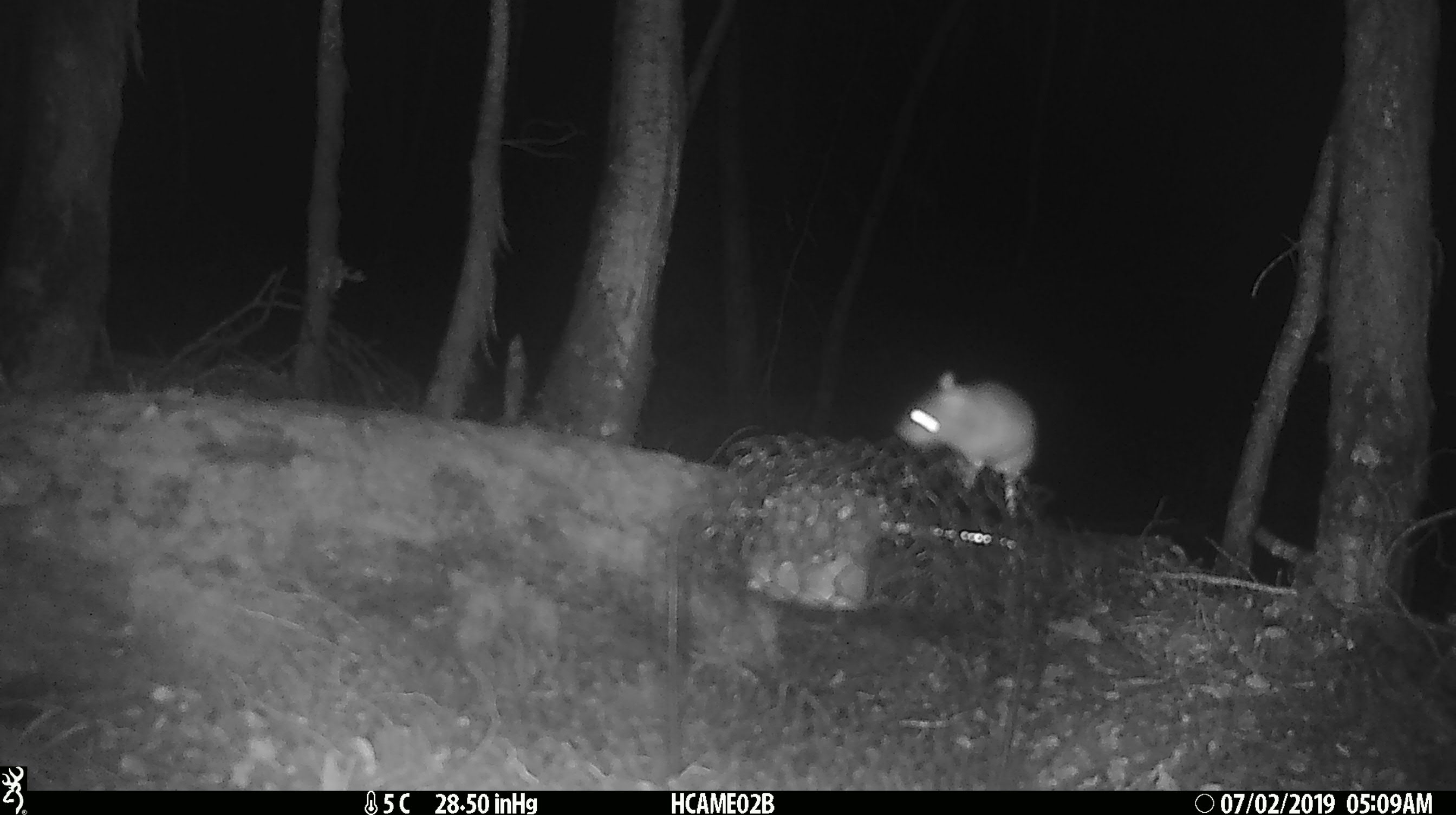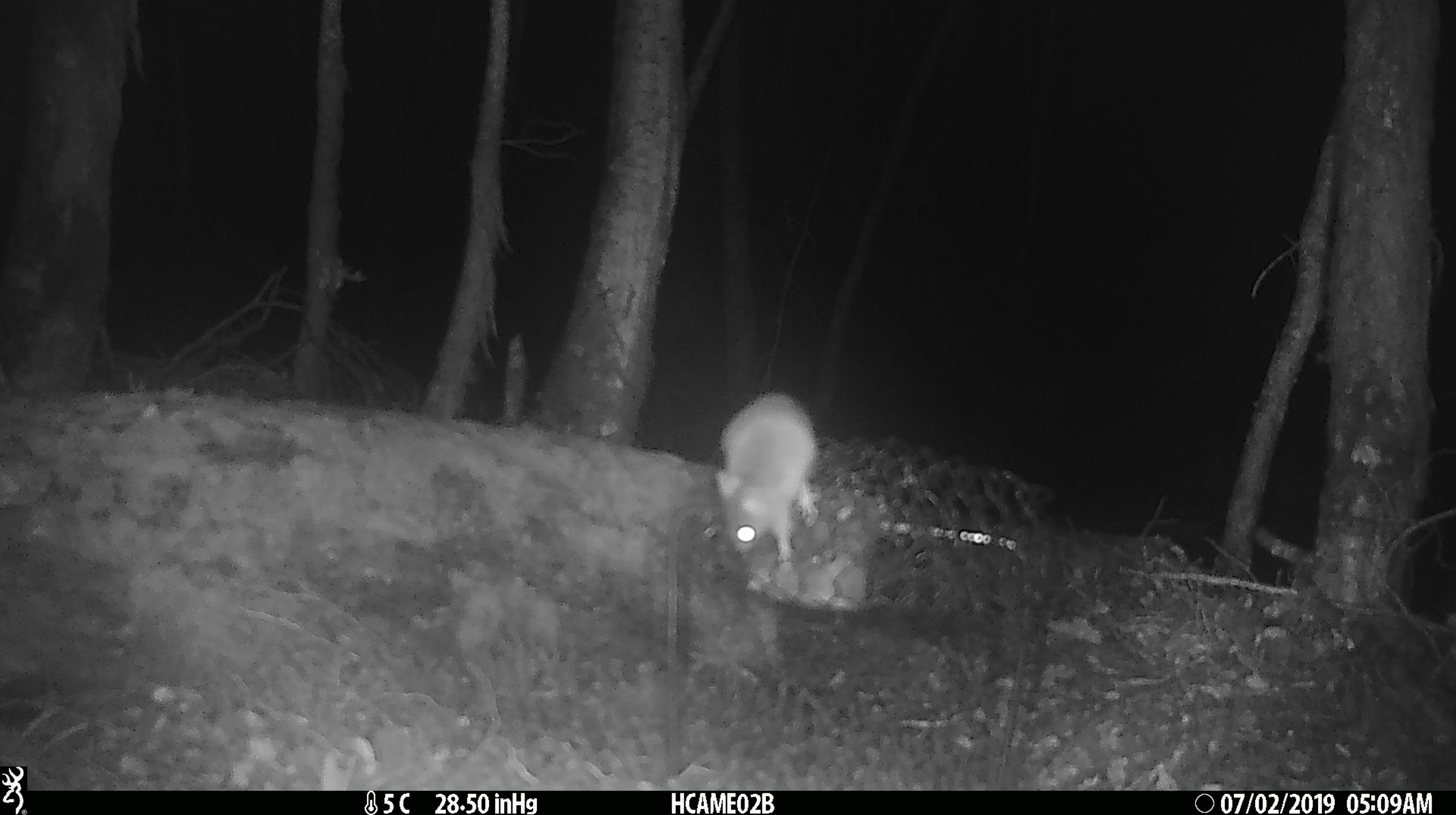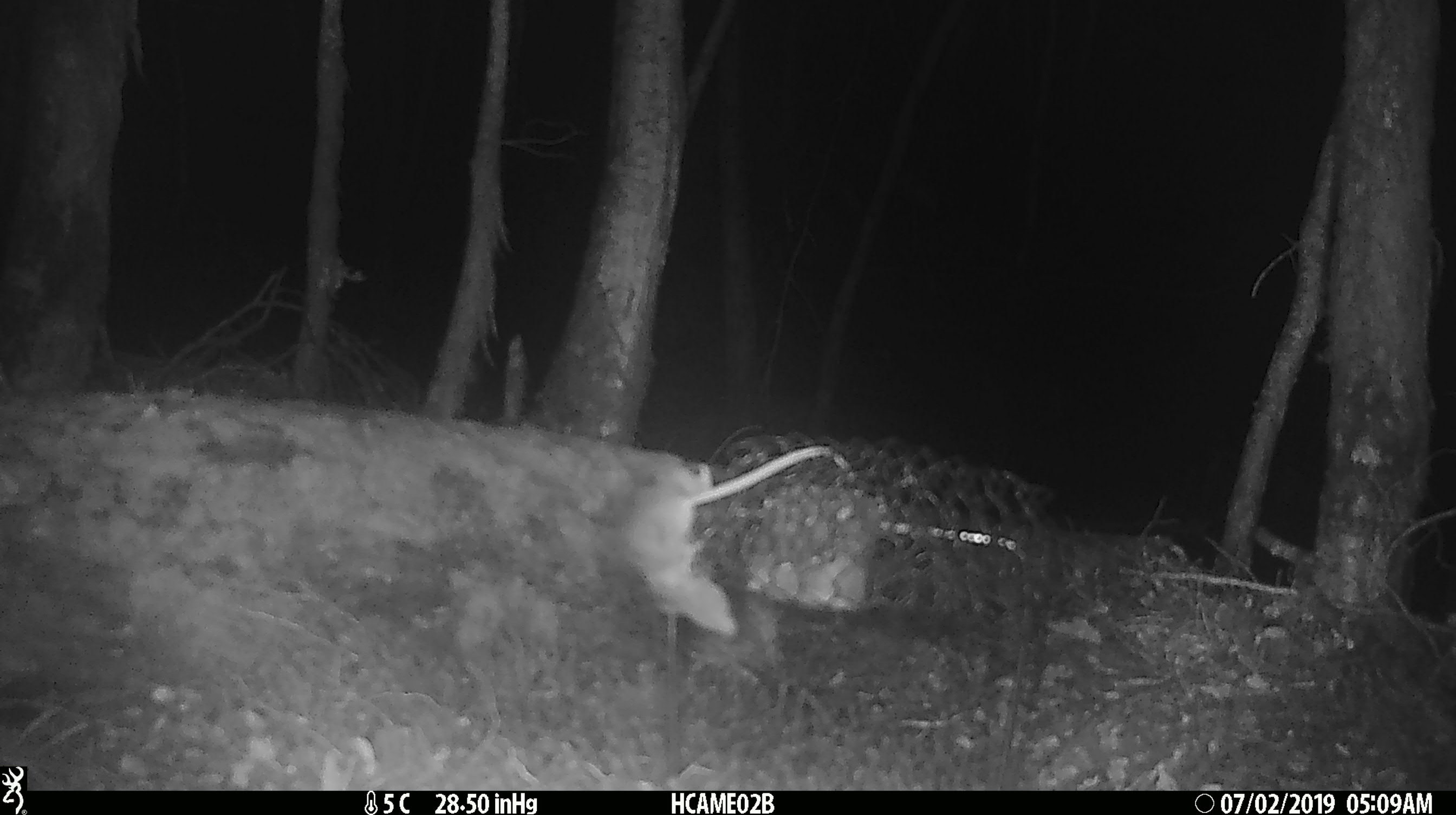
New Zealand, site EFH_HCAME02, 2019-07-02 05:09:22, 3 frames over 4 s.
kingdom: Animalia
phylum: Chordata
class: Mammalia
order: Rodentia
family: Muridae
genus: Mus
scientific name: Mus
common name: mouse